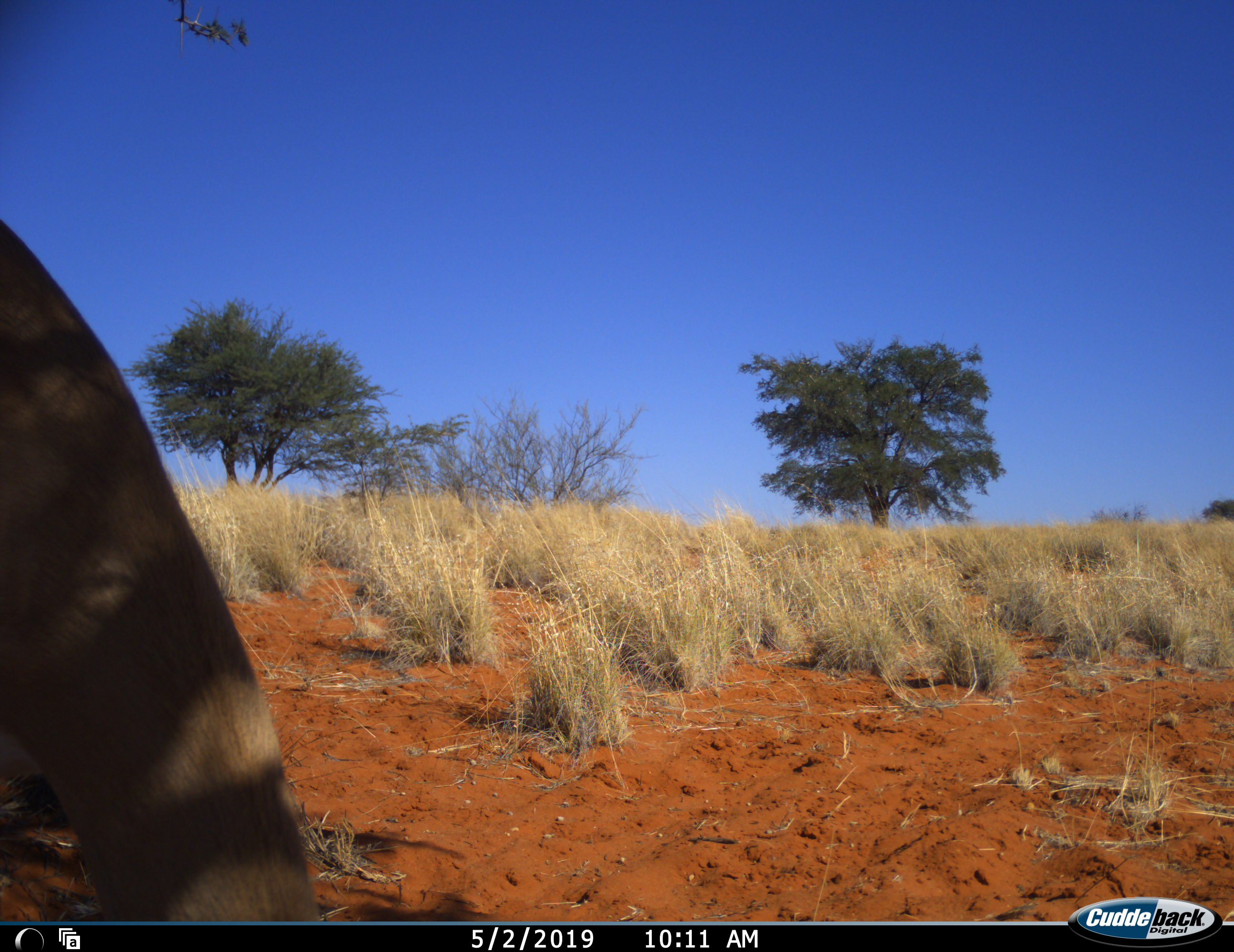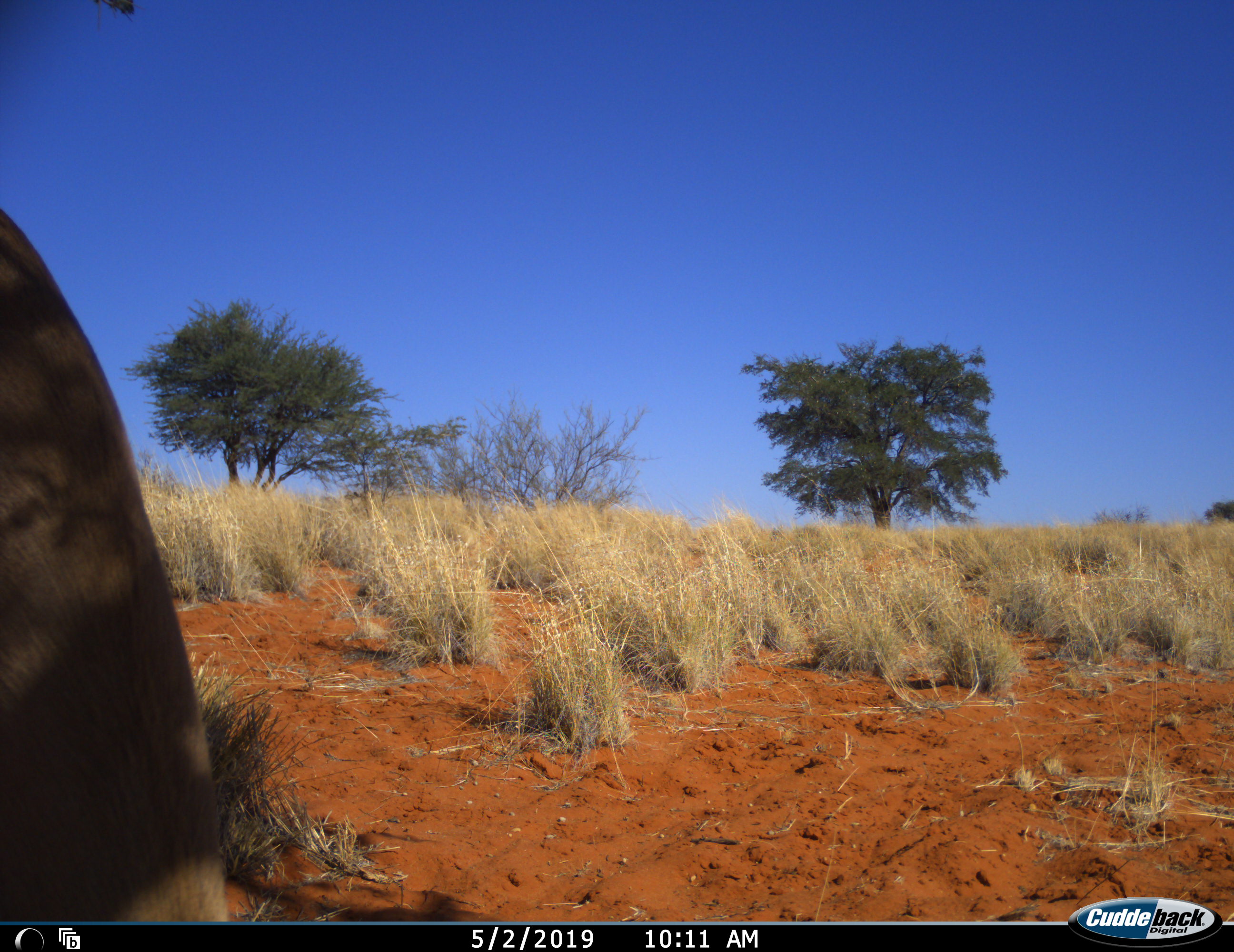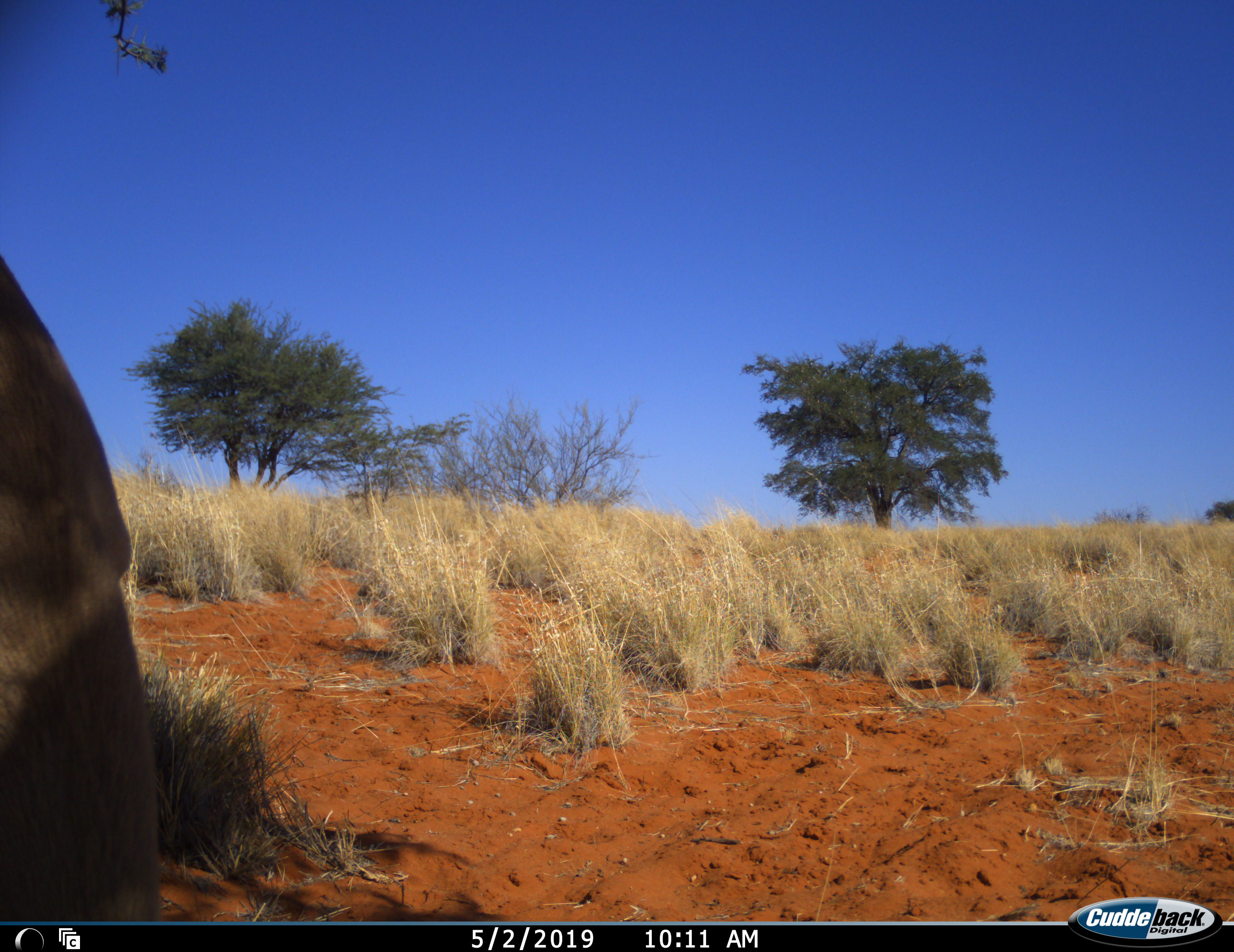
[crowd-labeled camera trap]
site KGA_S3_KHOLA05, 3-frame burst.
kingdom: Animalia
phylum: Chordata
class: Mammalia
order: Artiodactyla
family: Bovidae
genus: Antidorcas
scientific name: Antidorcas marsupialis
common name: springbok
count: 1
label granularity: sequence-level